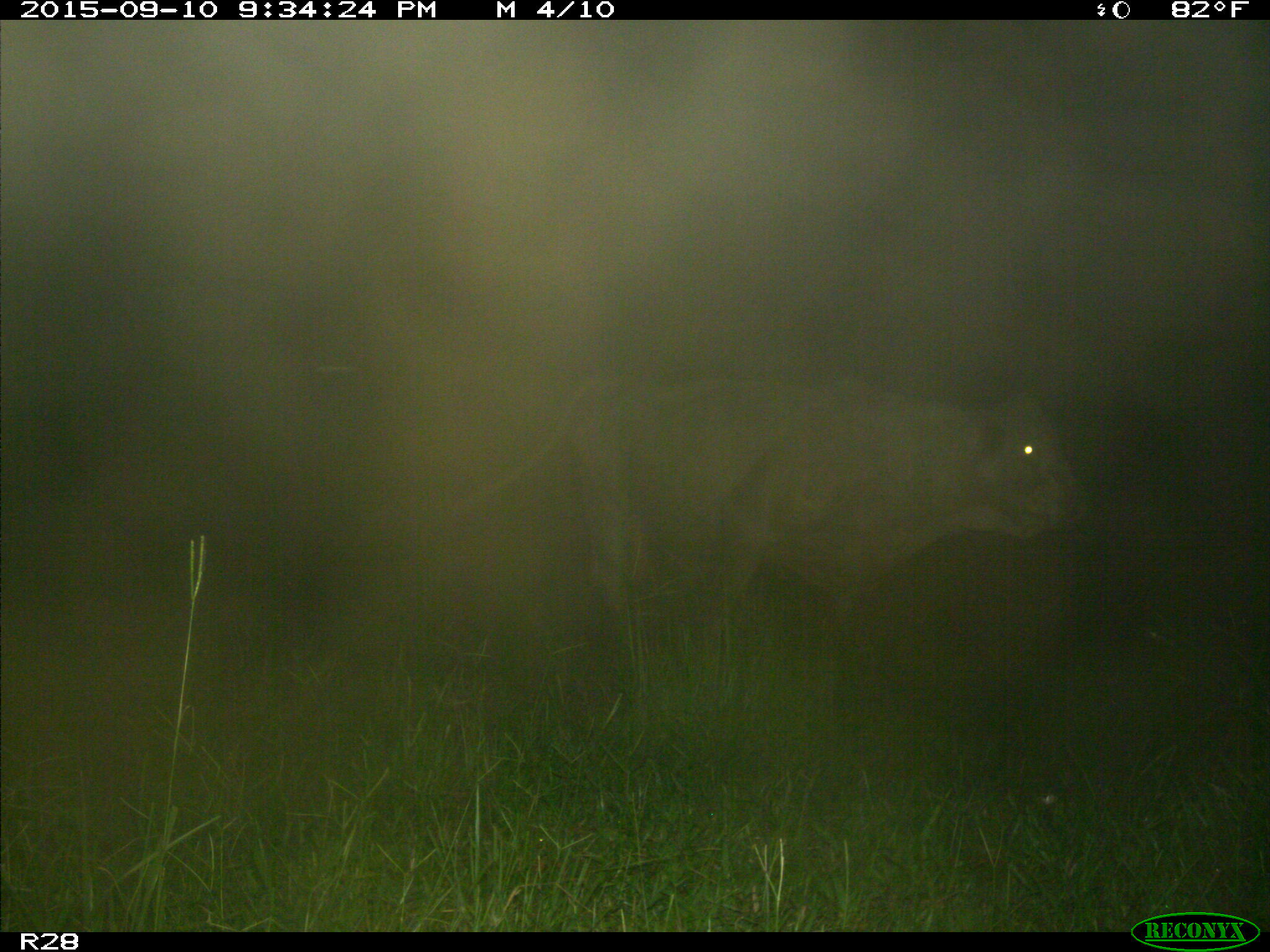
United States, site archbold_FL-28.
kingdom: Animalia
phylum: Chordata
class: Mammalia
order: Artiodactyla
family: Bovidae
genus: Bos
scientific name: Bos taurus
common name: domestic cow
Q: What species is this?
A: Bos taurus (domestic cow).